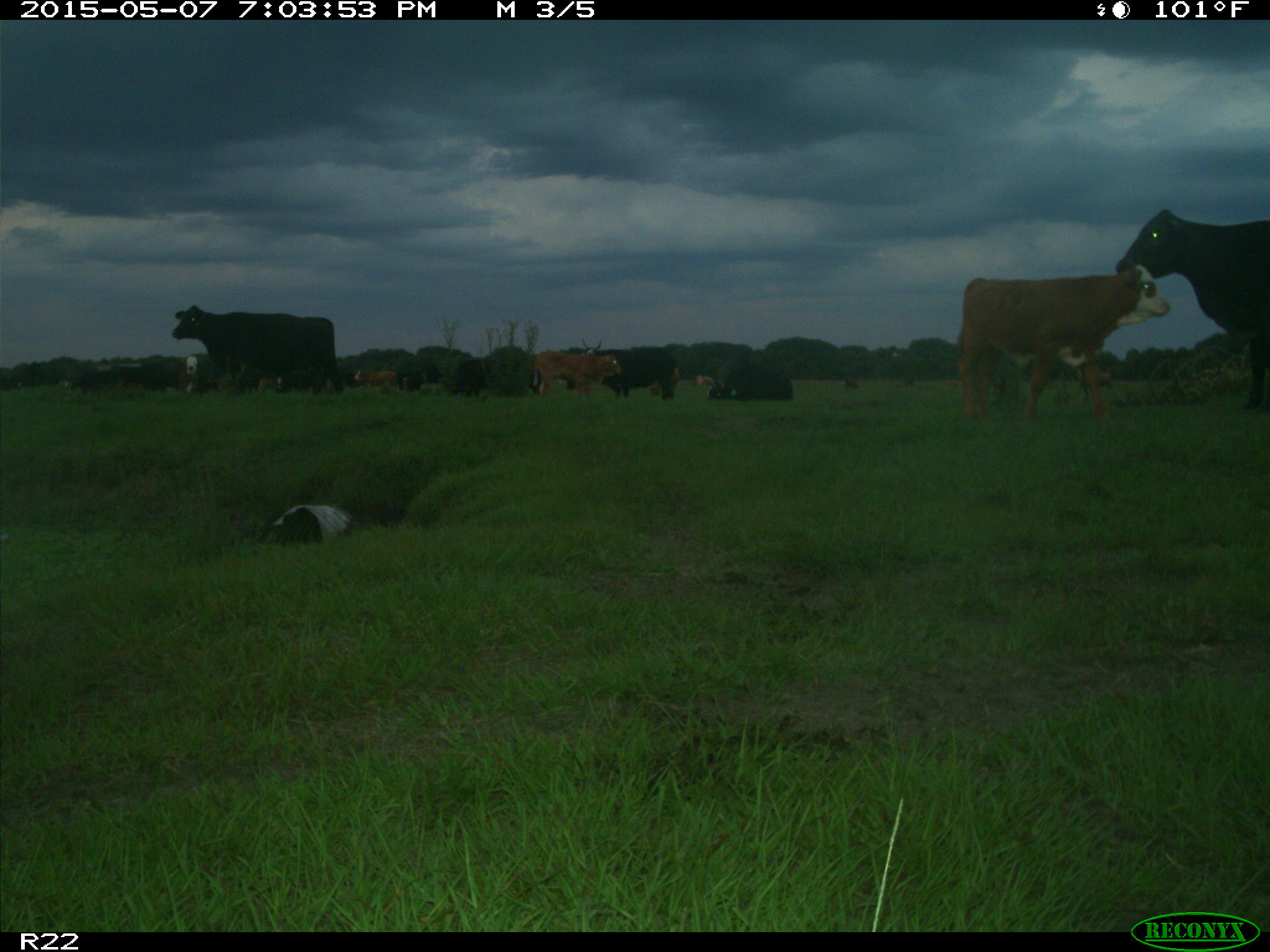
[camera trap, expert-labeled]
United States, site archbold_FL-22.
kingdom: Animalia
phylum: Chordata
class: Mammalia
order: Artiodactyla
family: Bovidae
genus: Bos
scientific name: Bos taurus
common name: domestic cow